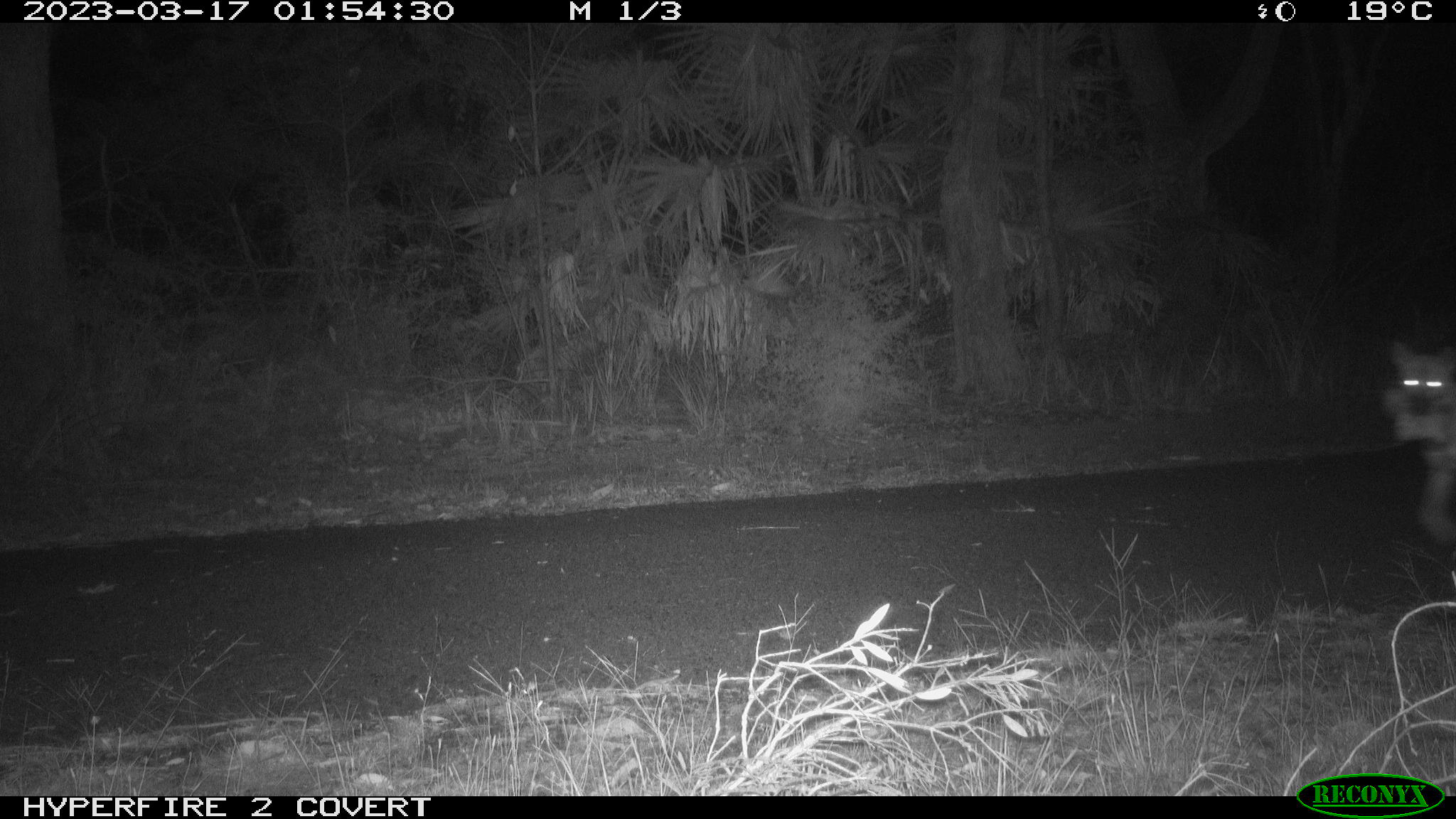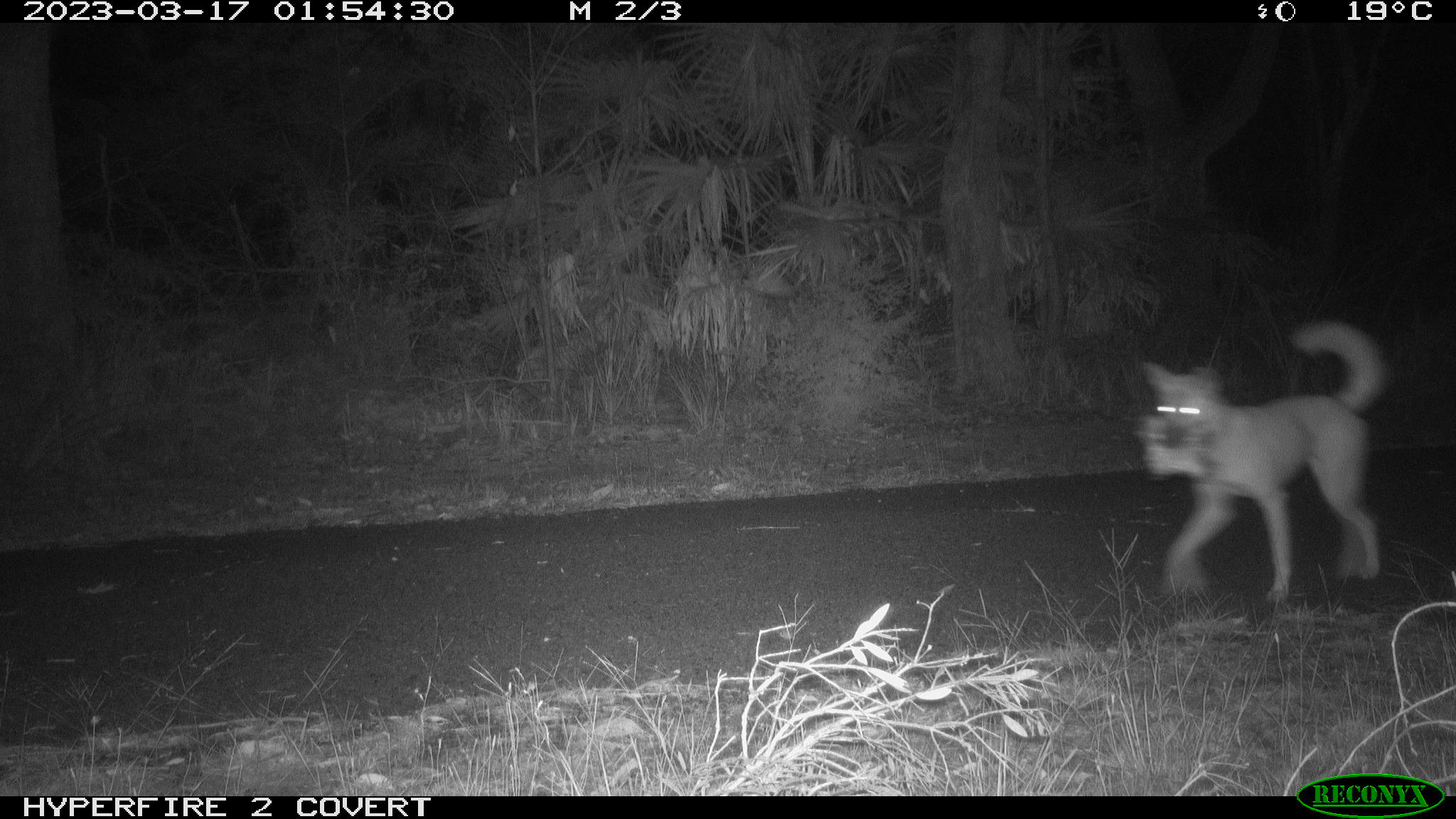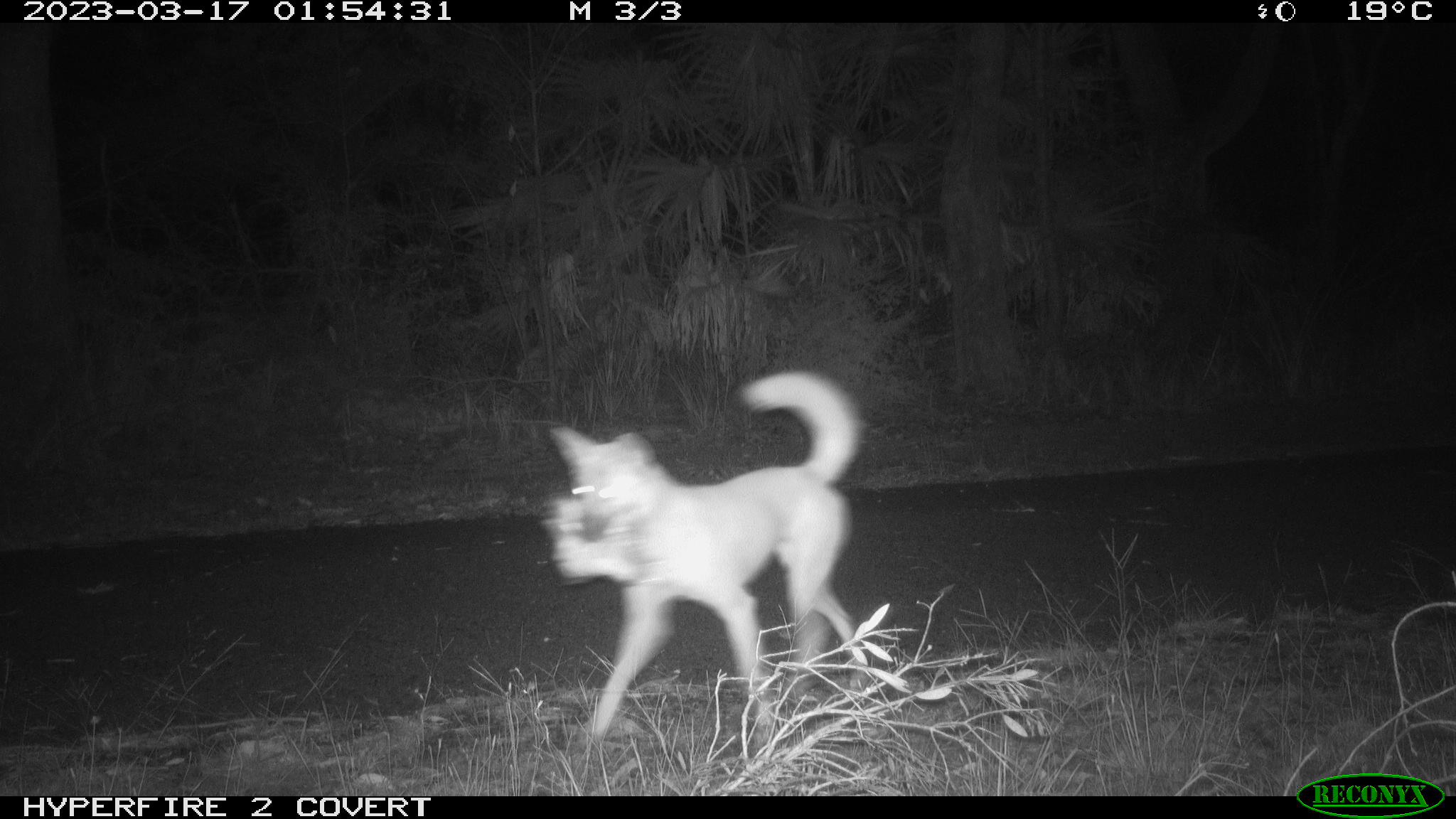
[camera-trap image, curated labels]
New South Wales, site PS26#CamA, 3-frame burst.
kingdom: Animalia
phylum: Chordata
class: Mammalia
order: Carnivora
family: Canidae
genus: Canis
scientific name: Canis familiaris dingo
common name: dingo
Dingo (Canis familiaris dingo).